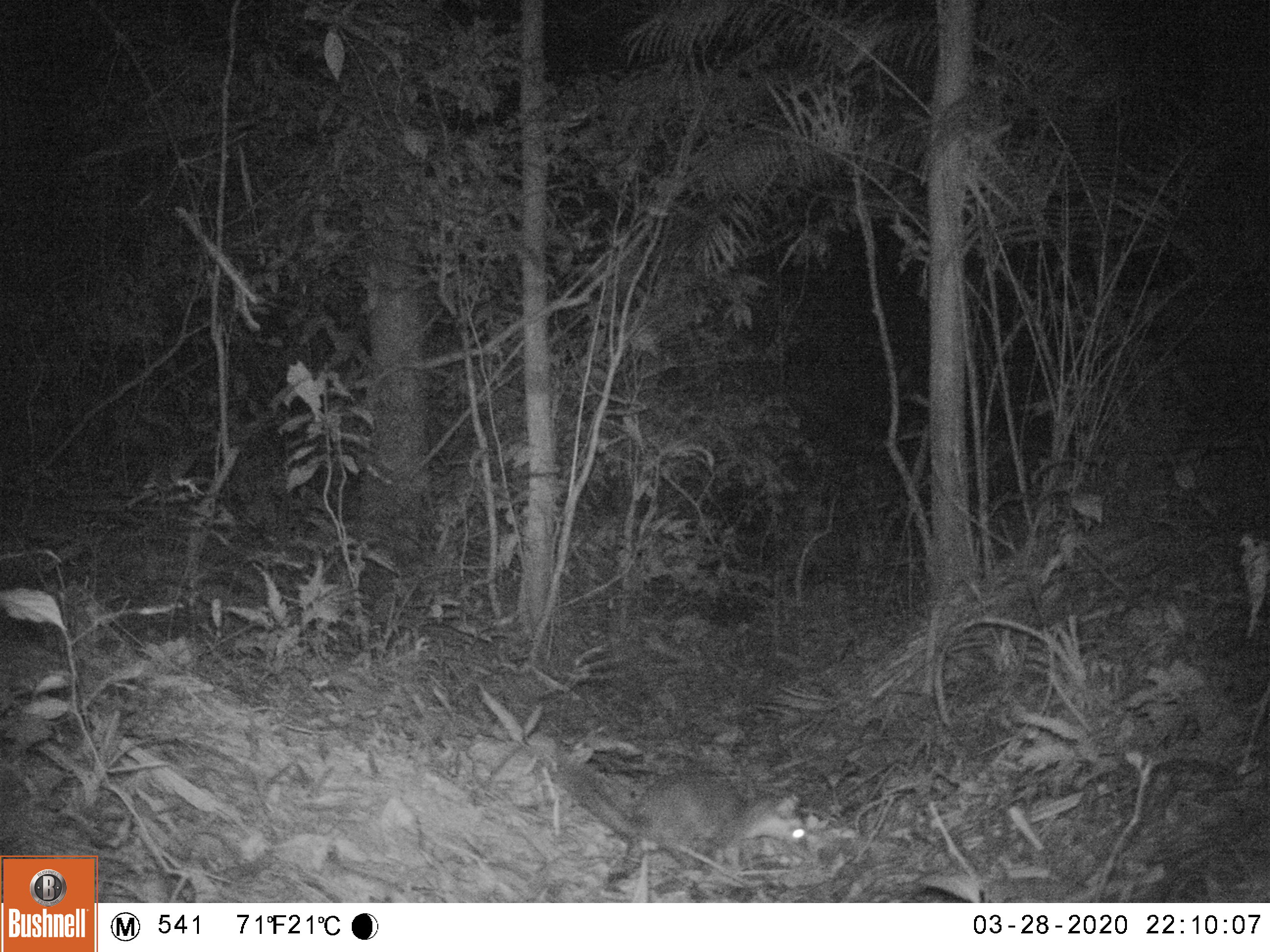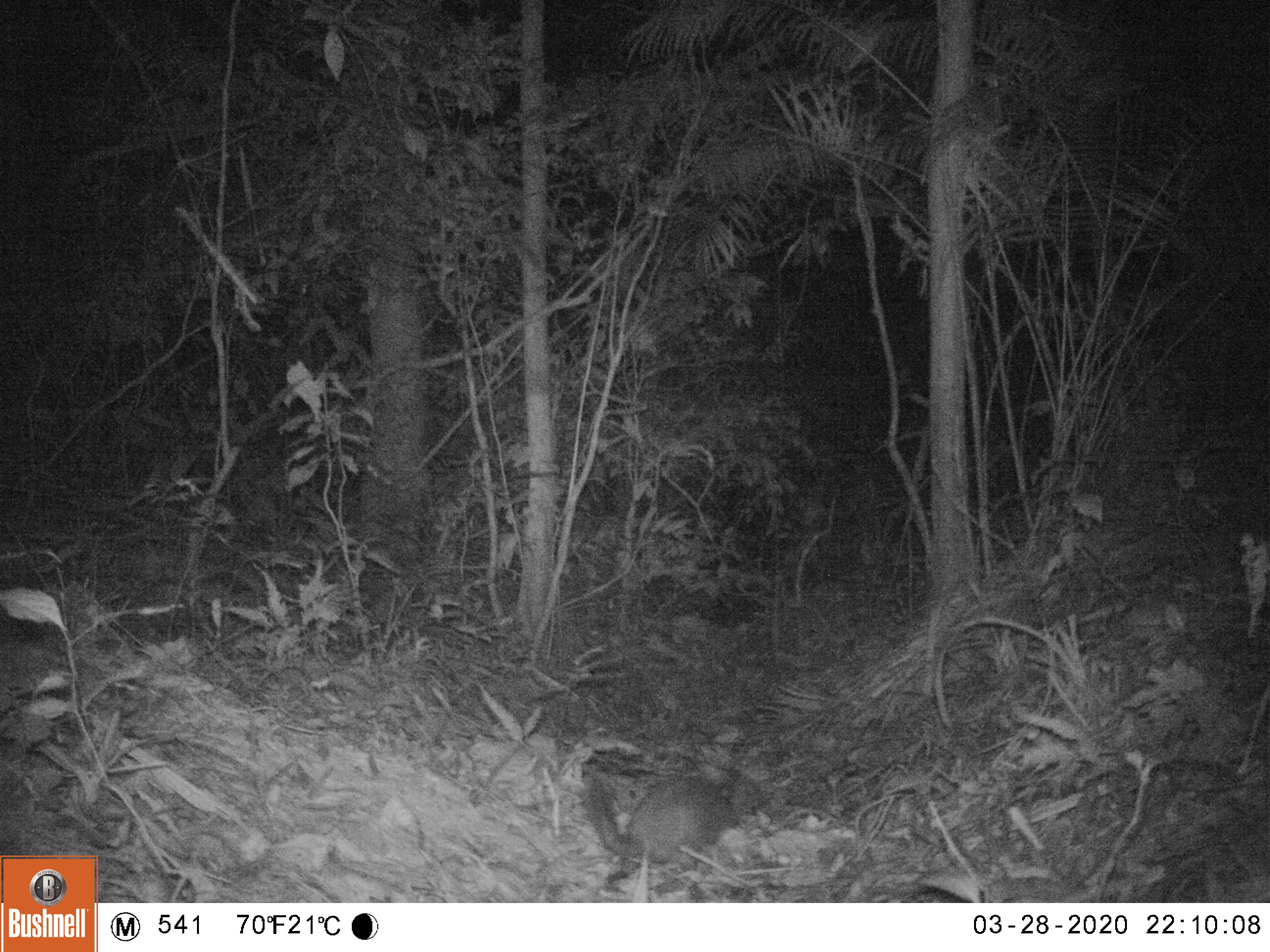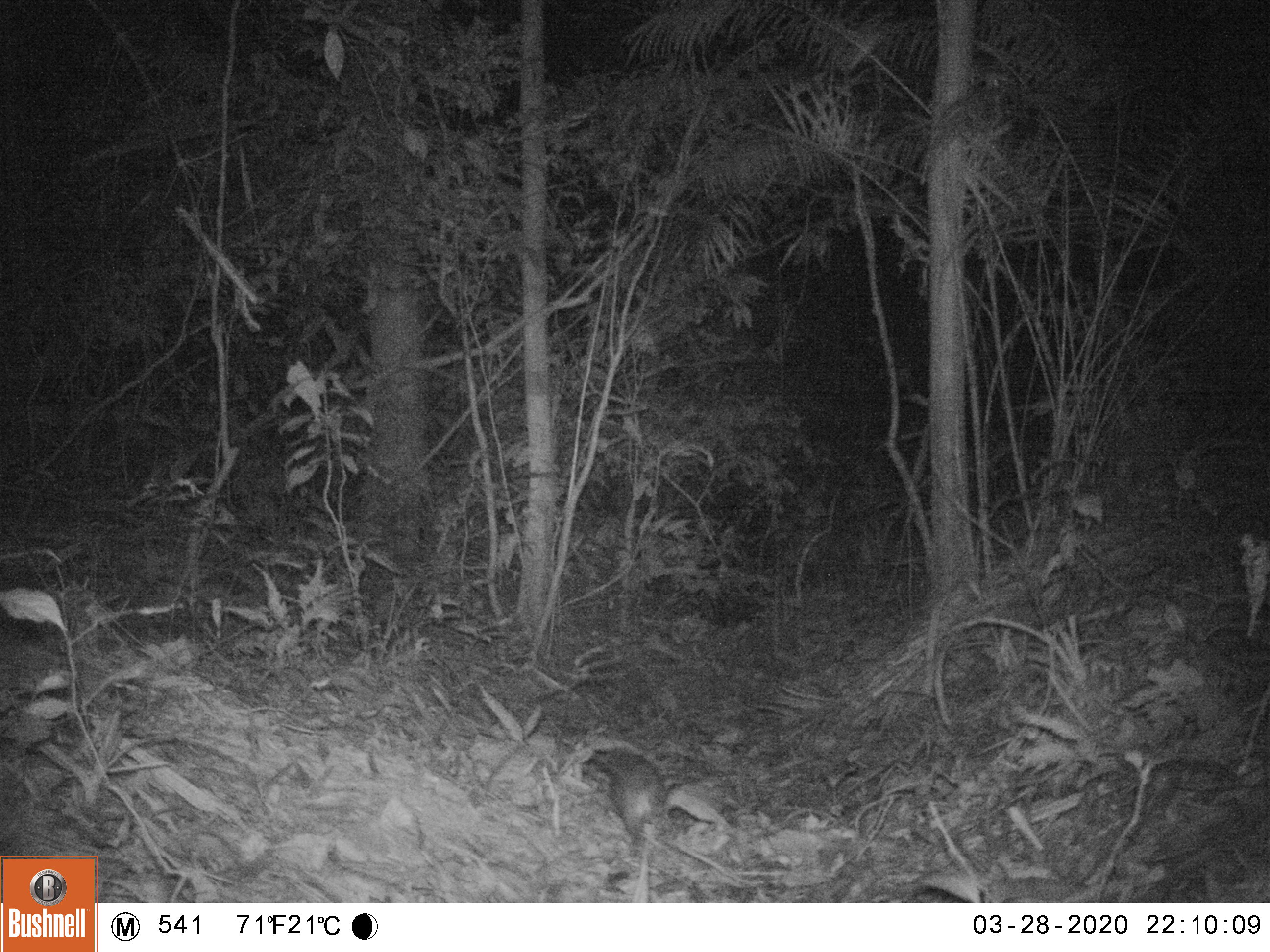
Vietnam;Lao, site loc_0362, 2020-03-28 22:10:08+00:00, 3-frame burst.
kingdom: Animalia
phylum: Chordata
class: Mammalia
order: Carnivora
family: Mustelidae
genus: Melogale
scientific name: Melogale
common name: ferret badger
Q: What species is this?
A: Ferret badger (Melogale).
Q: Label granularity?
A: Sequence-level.